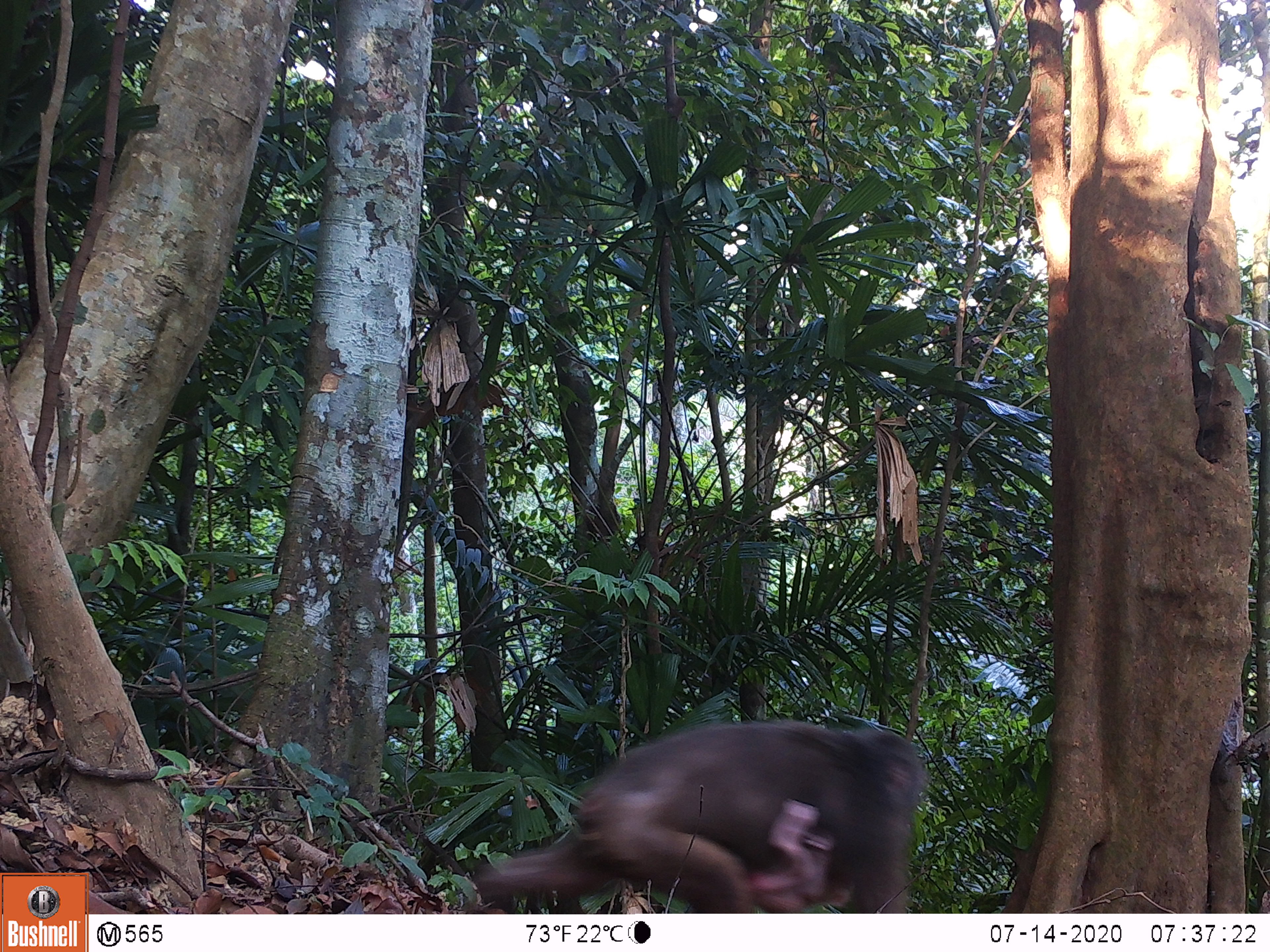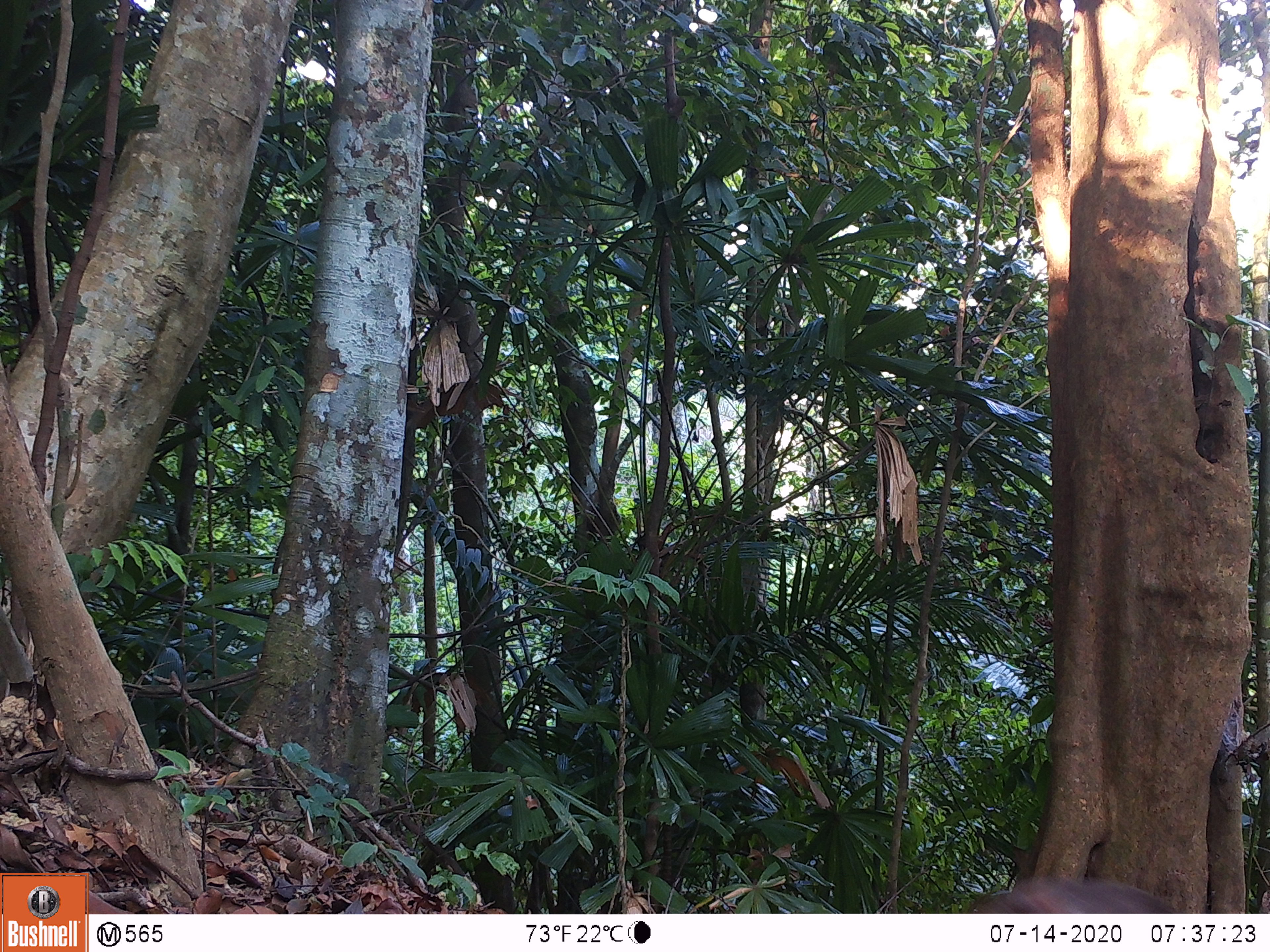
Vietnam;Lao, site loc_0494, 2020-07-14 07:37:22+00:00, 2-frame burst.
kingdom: Animalia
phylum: Chordata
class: Mammalia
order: Primates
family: Cercopithecidae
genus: Macaca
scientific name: Macaca arctoides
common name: stump-tailed macaque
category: stump tailed macaque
Stump tailed macaque (stump-tailed macaque) (Macaca arctoides). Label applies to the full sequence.